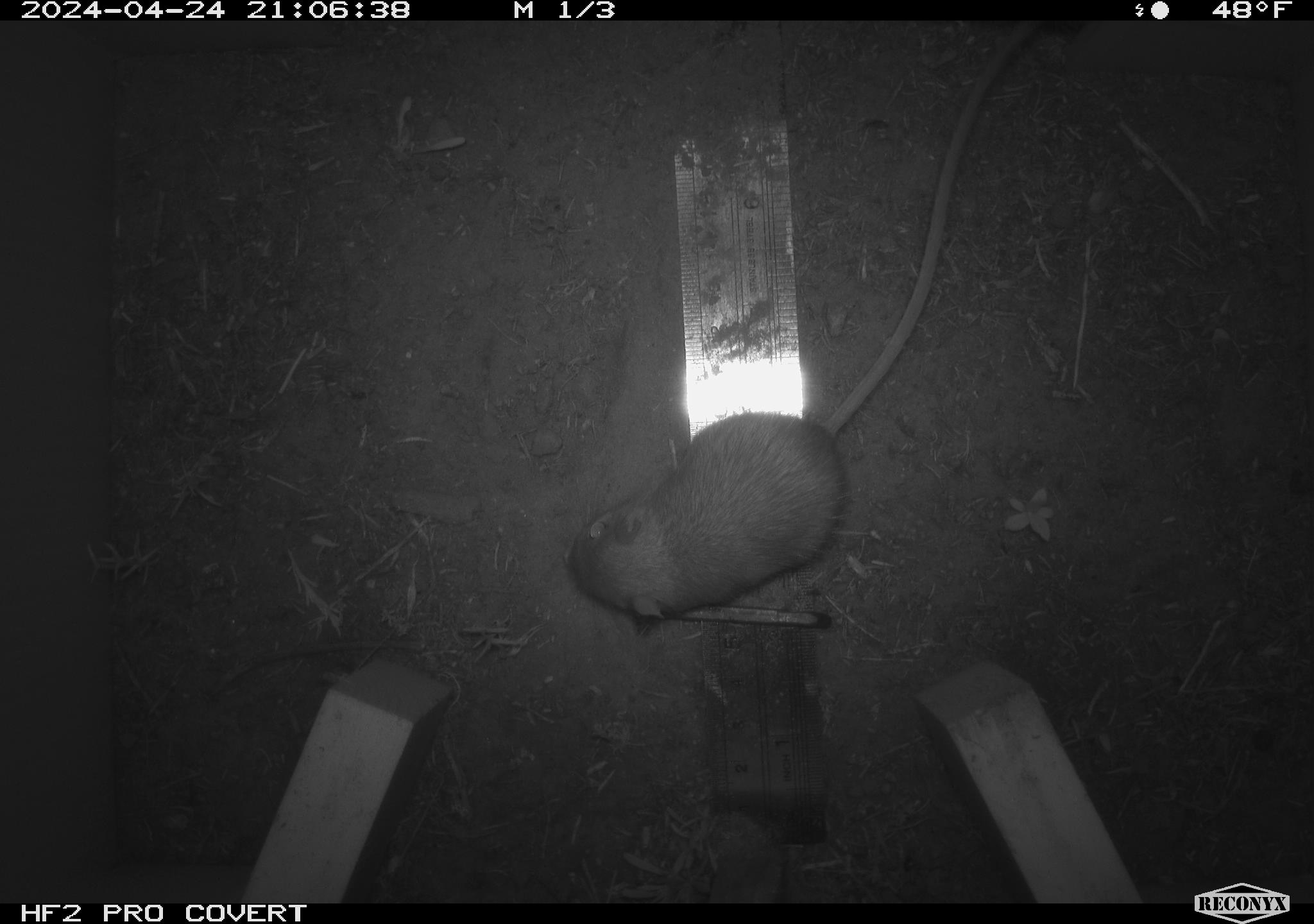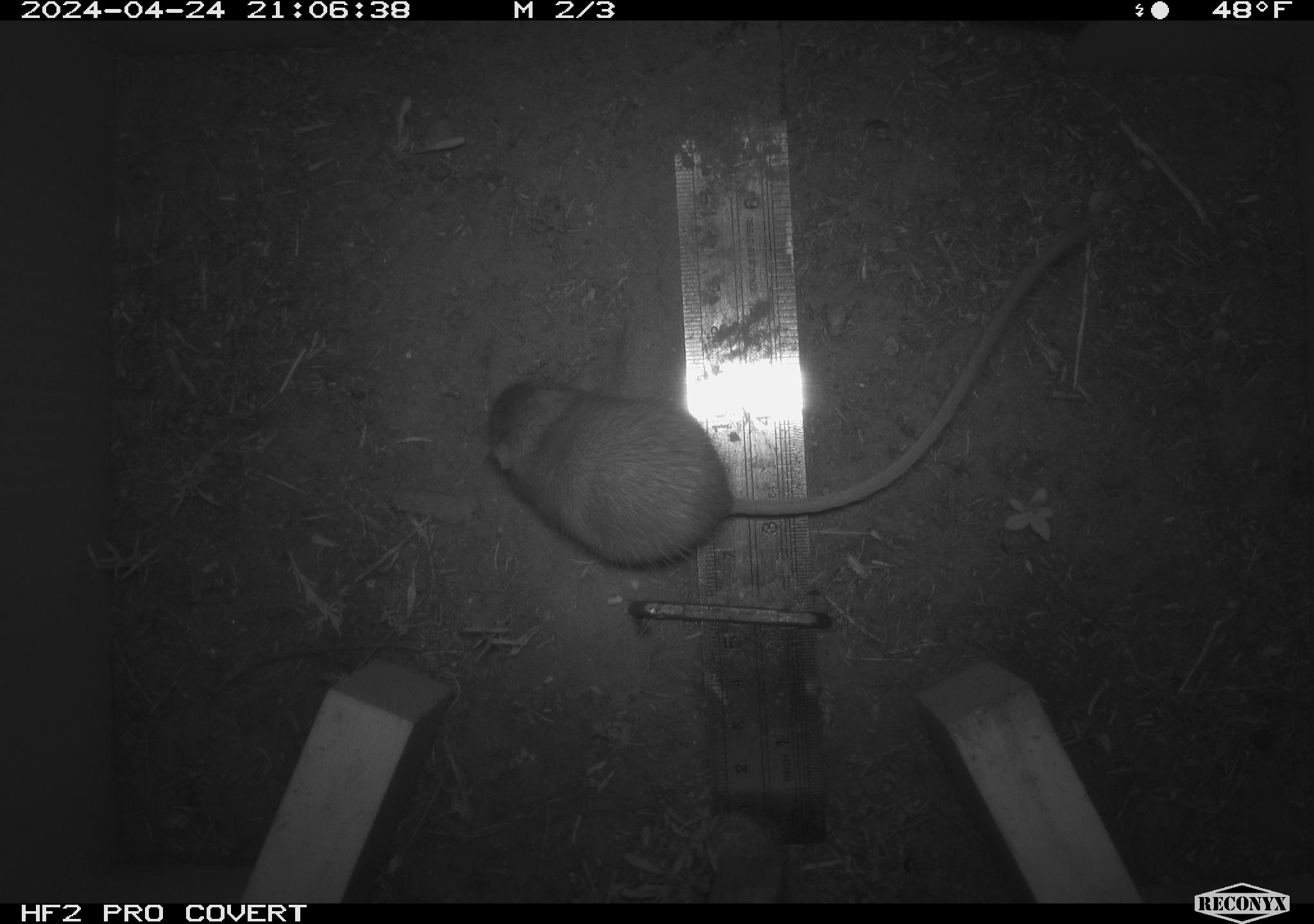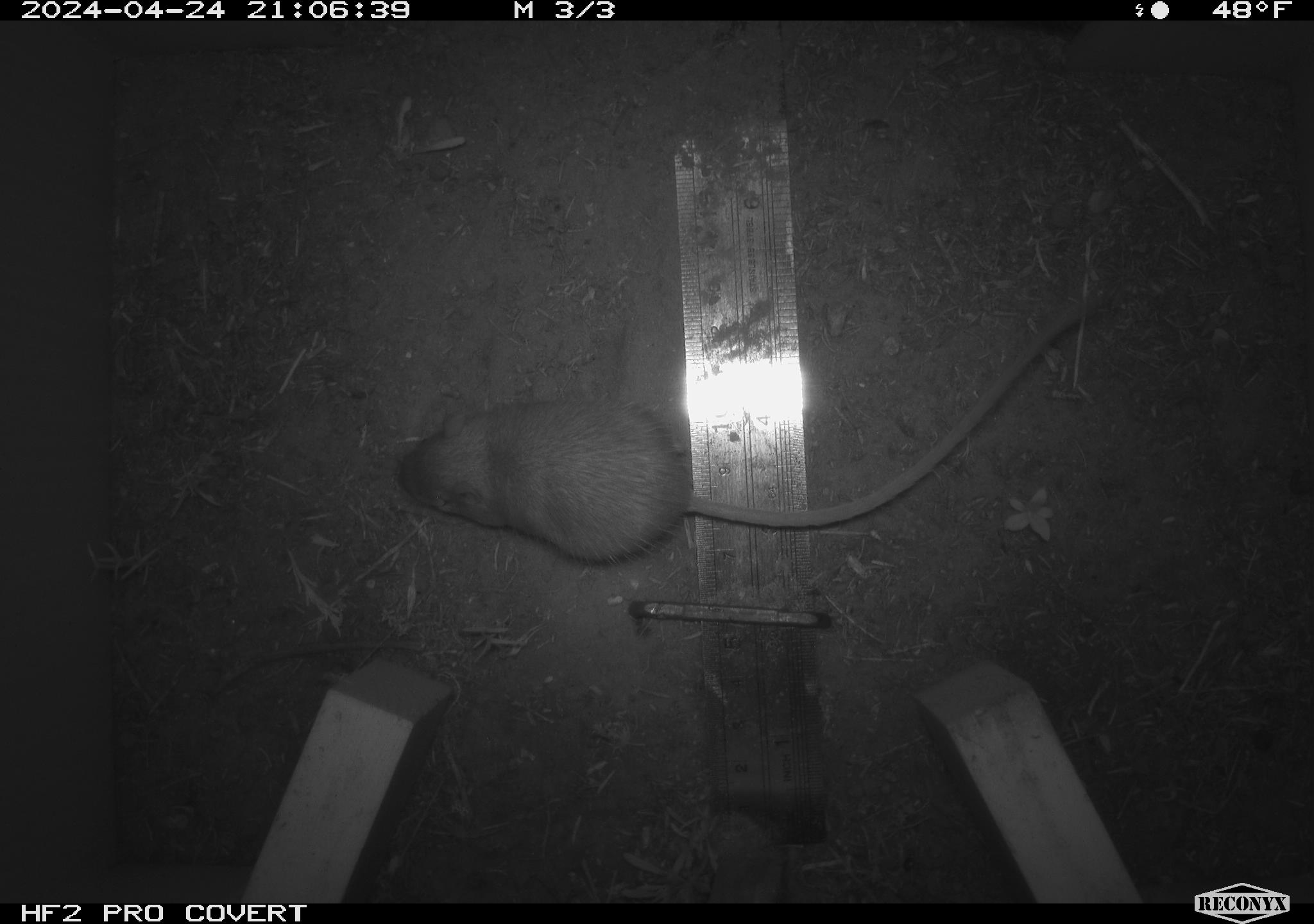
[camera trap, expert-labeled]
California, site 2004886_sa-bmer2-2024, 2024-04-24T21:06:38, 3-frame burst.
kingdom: Animalia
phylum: Chordata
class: Mammalia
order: Rodentia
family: Heteromyidae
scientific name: Heteromyidae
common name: kangaroo rats and pocket mice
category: heteromyidae family